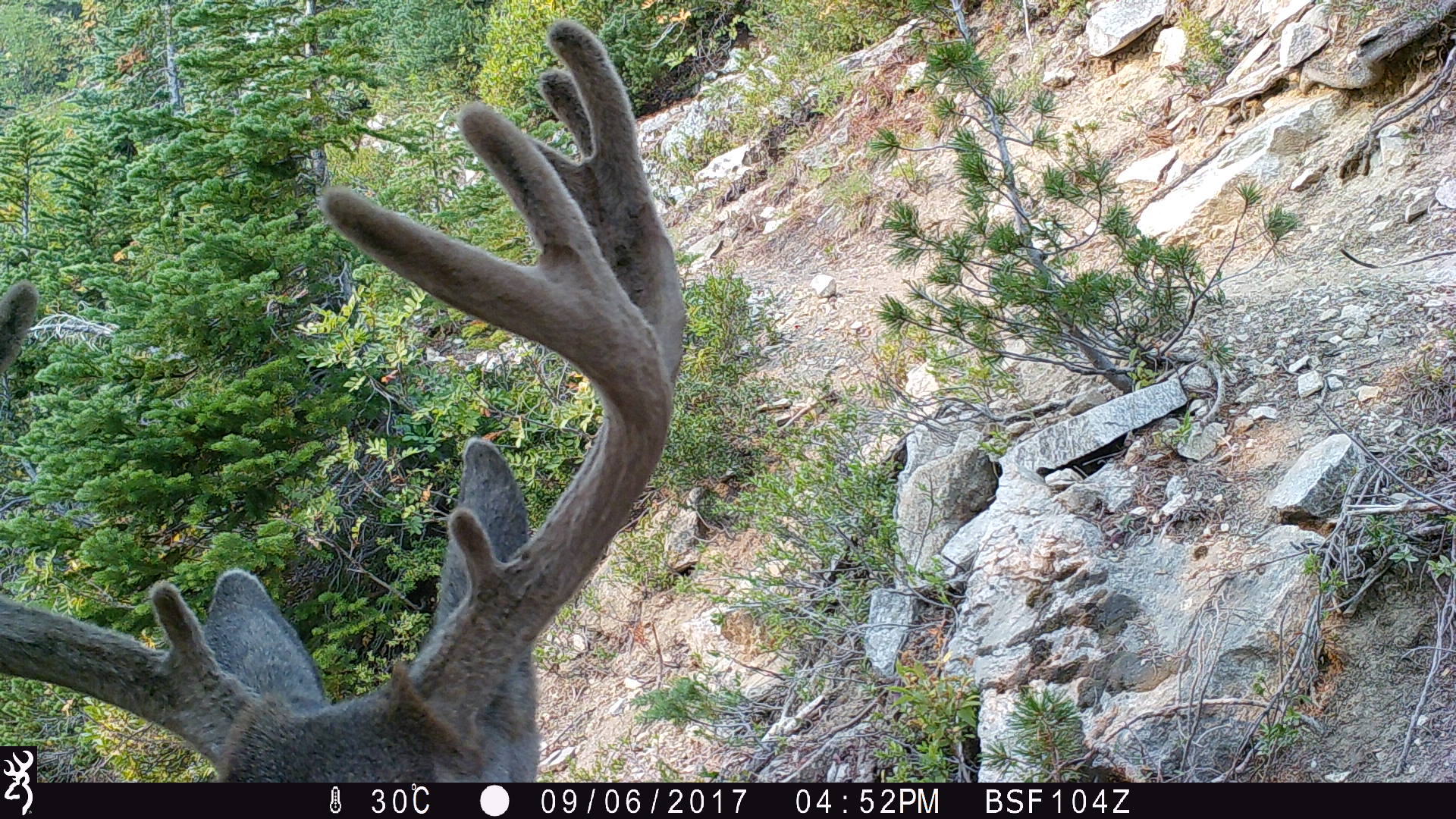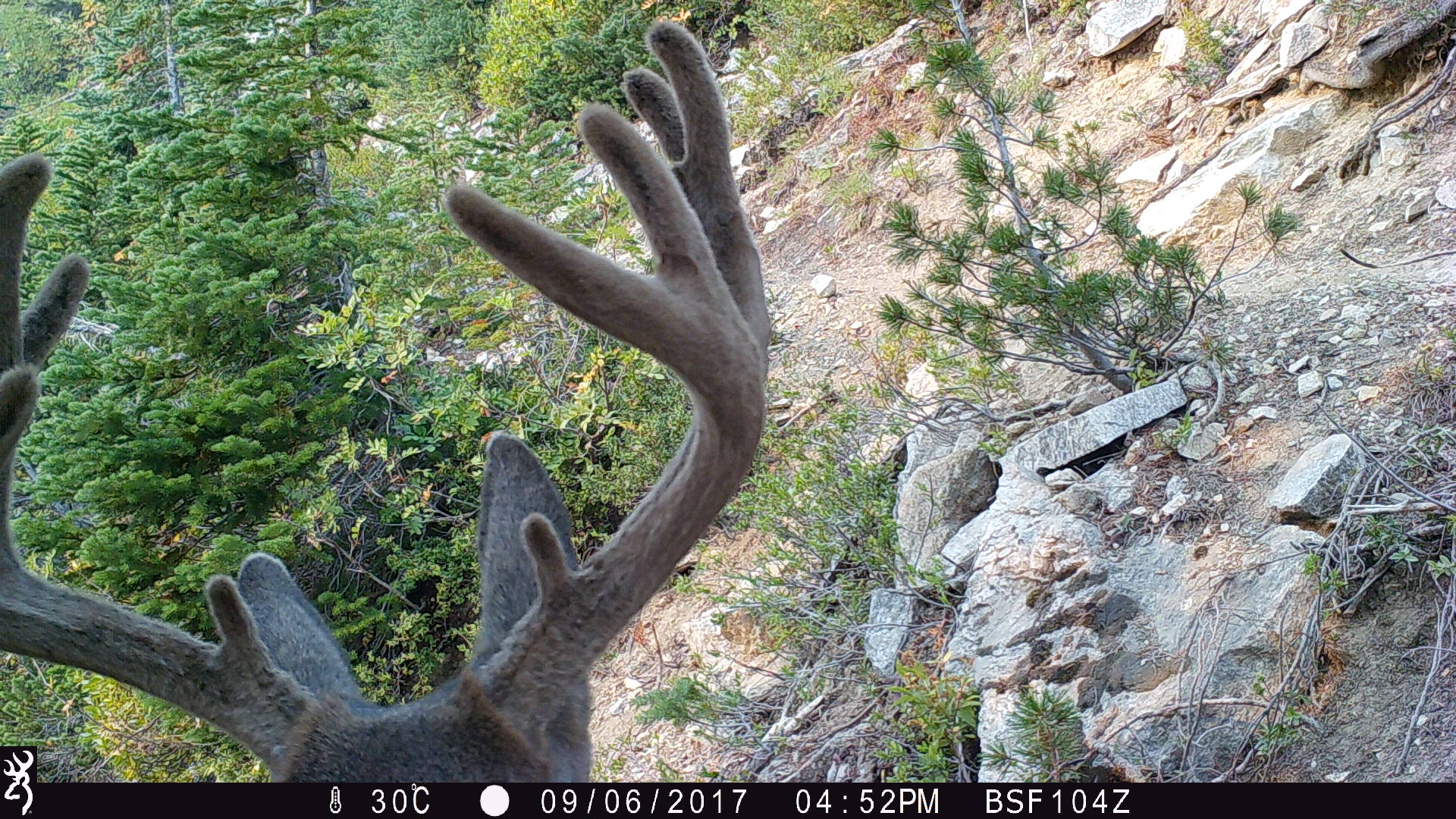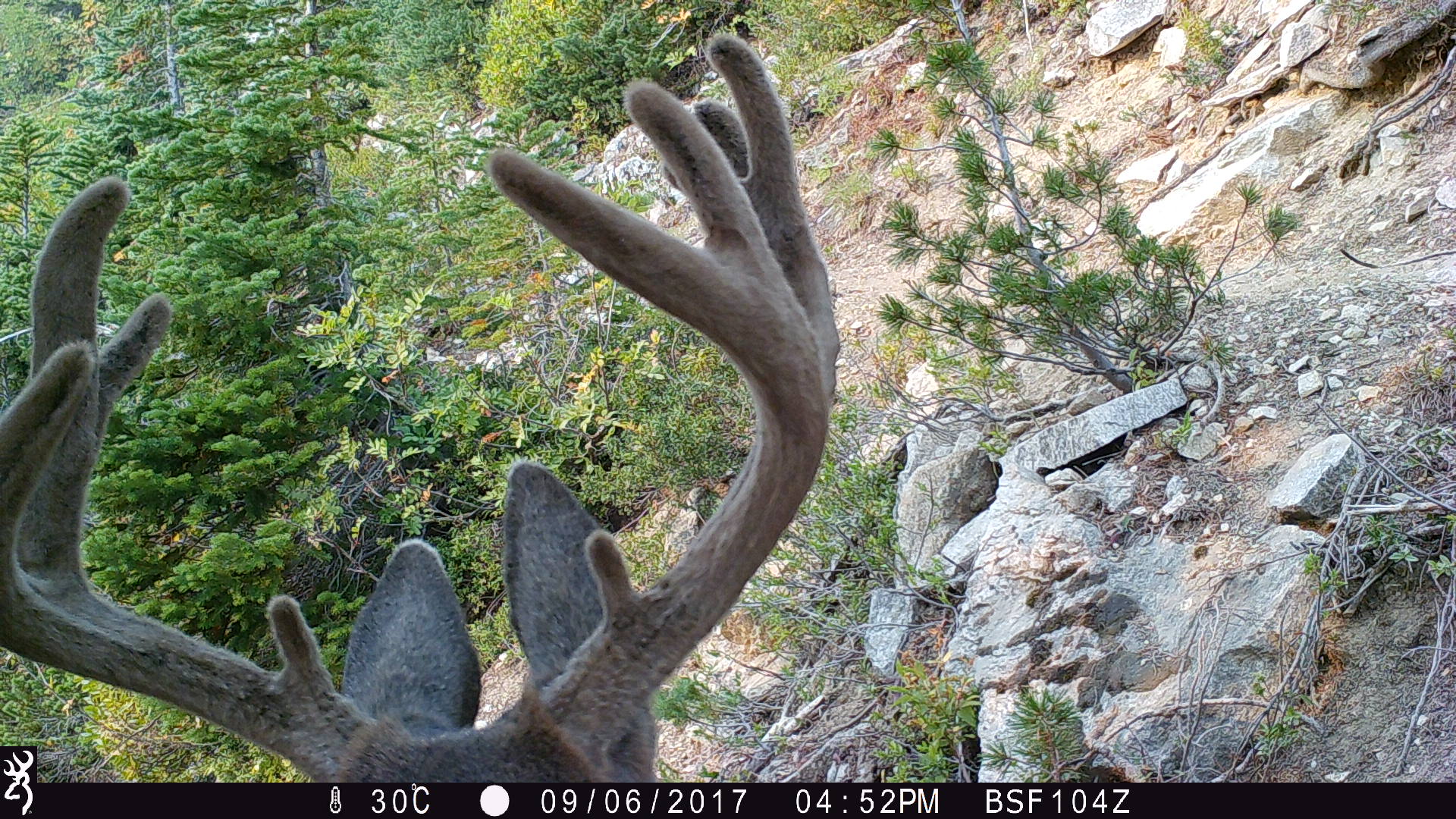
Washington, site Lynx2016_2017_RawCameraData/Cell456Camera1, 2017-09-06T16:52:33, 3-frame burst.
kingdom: Animalia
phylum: Chordata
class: Mammalia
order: Artiodactyla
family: Cervidae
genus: Odocoileus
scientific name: Odocoileus hemionus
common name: mule deer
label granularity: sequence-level